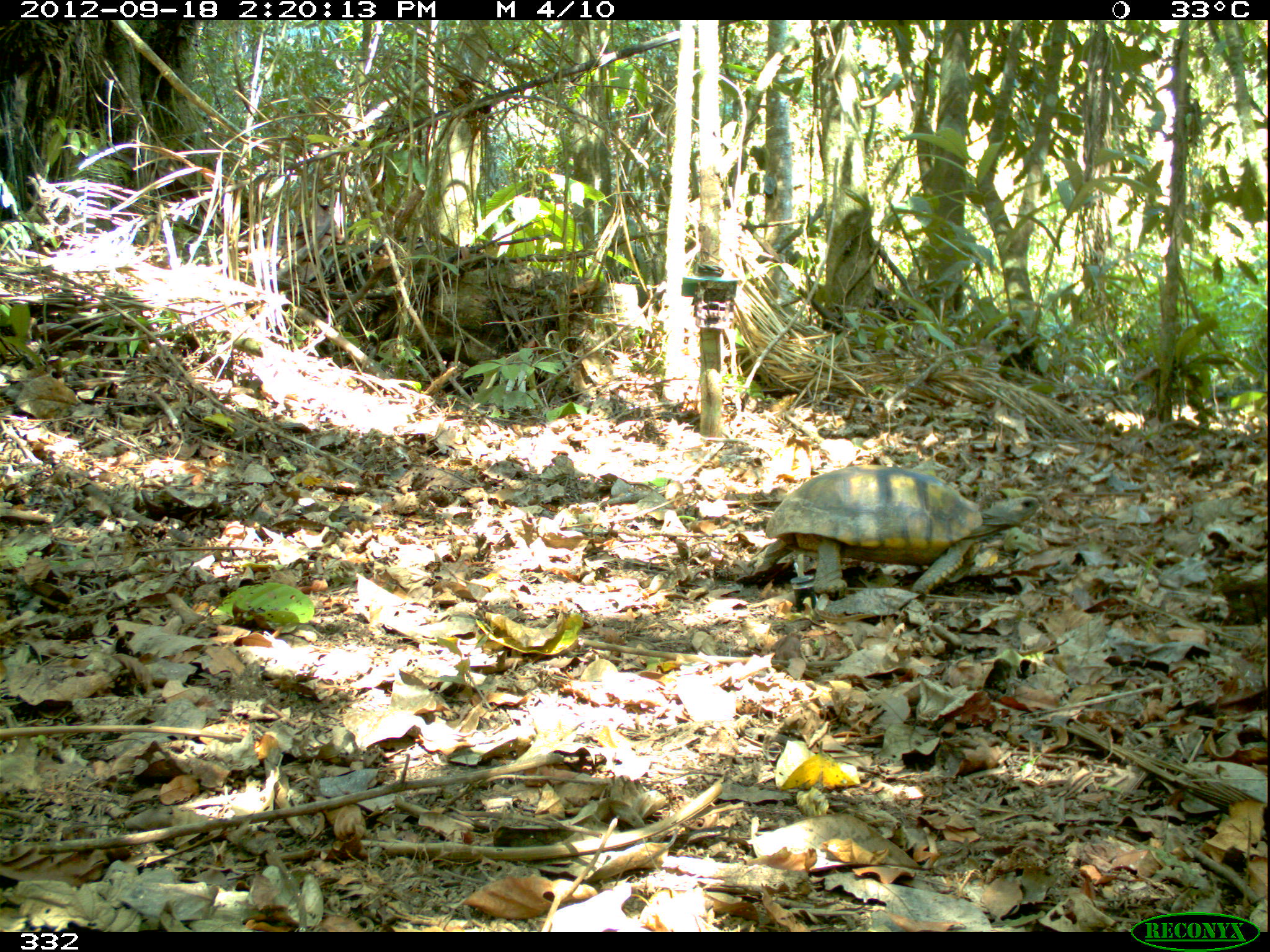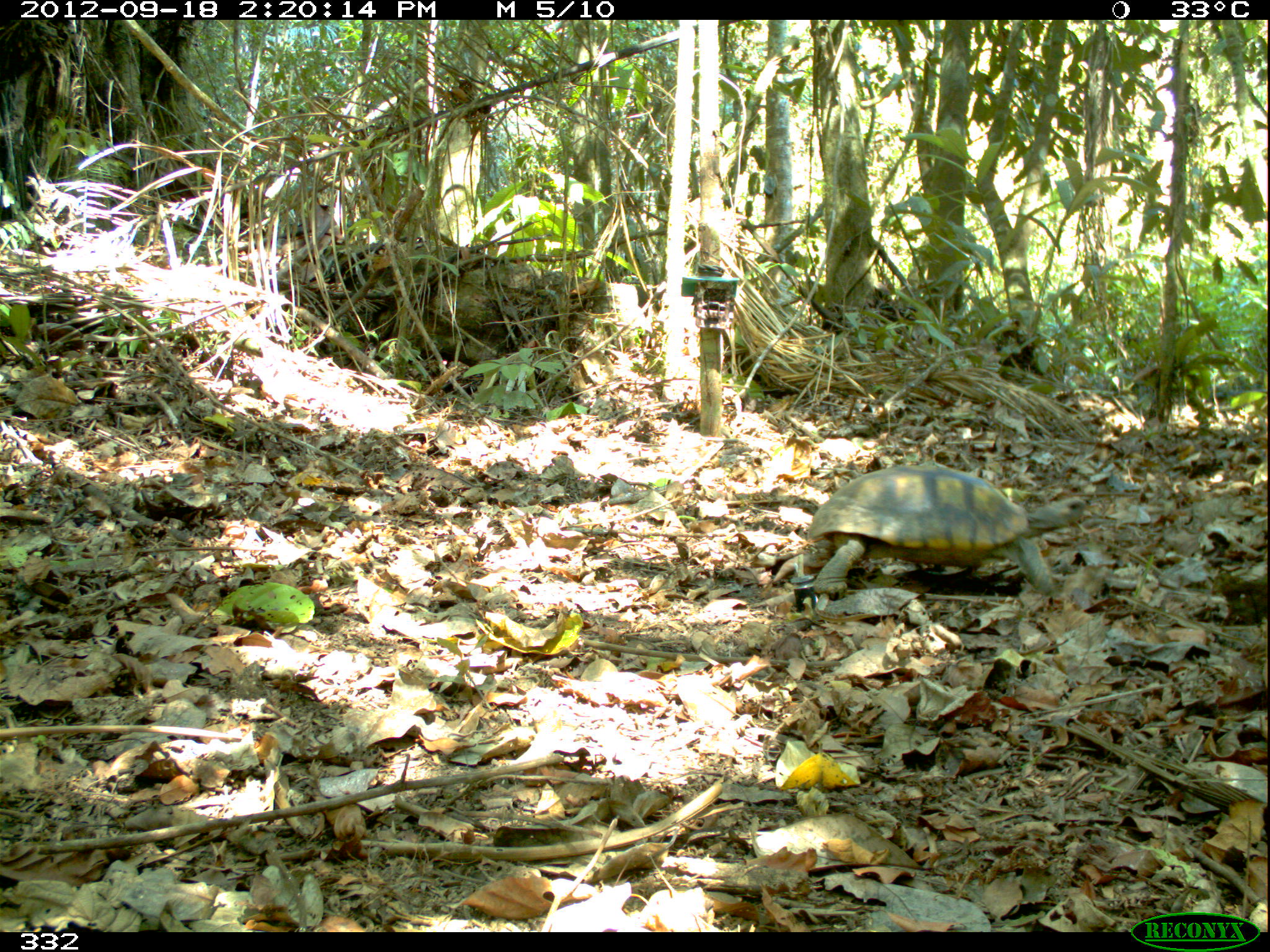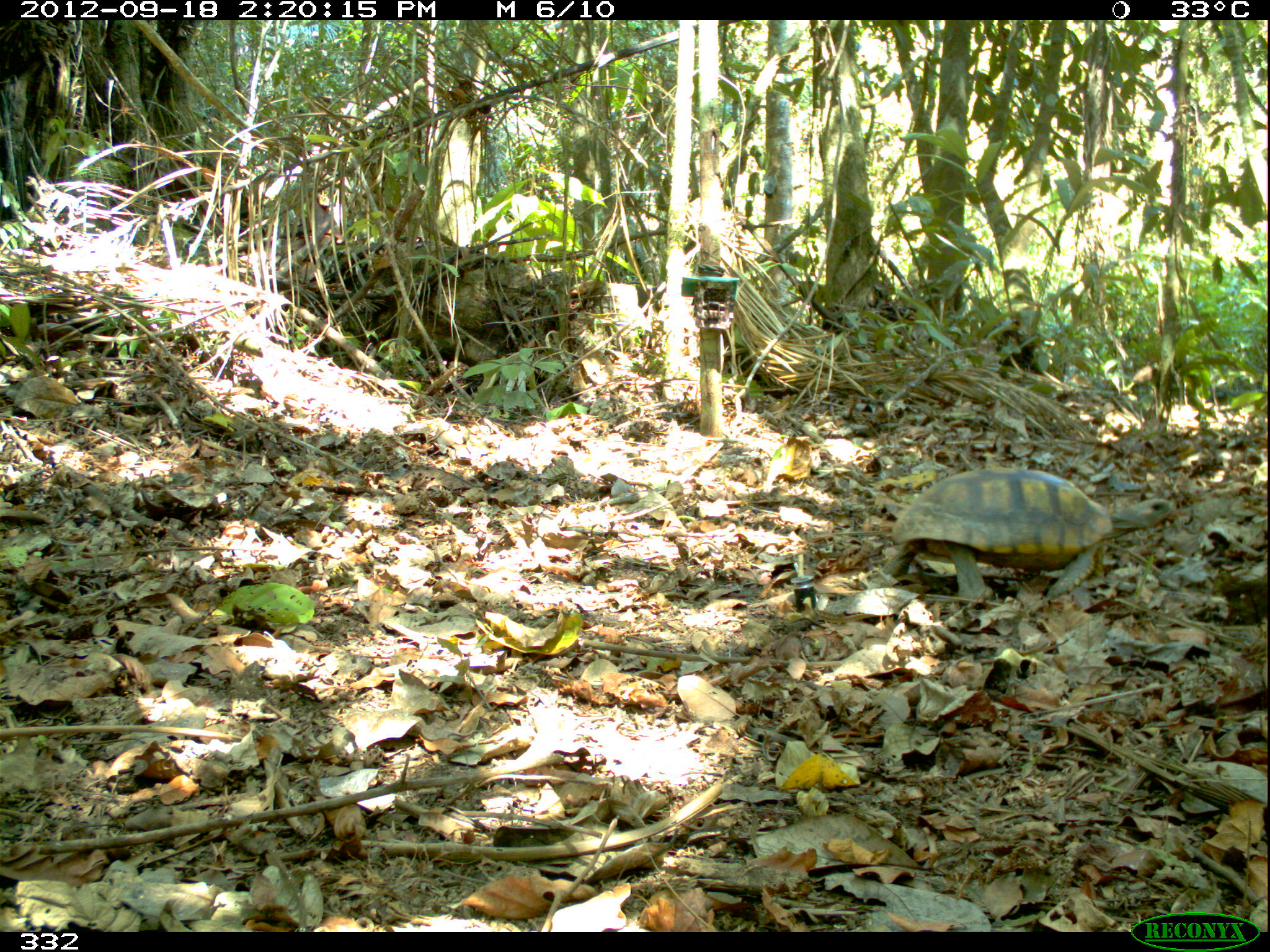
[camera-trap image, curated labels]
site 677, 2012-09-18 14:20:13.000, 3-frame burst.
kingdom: Animalia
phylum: Chordata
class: Reptilia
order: Testudines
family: Testudinidae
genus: Chelonoidis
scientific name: Chelonoidis carbonarius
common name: red-footed tortoise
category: chelonoidis carbonaria